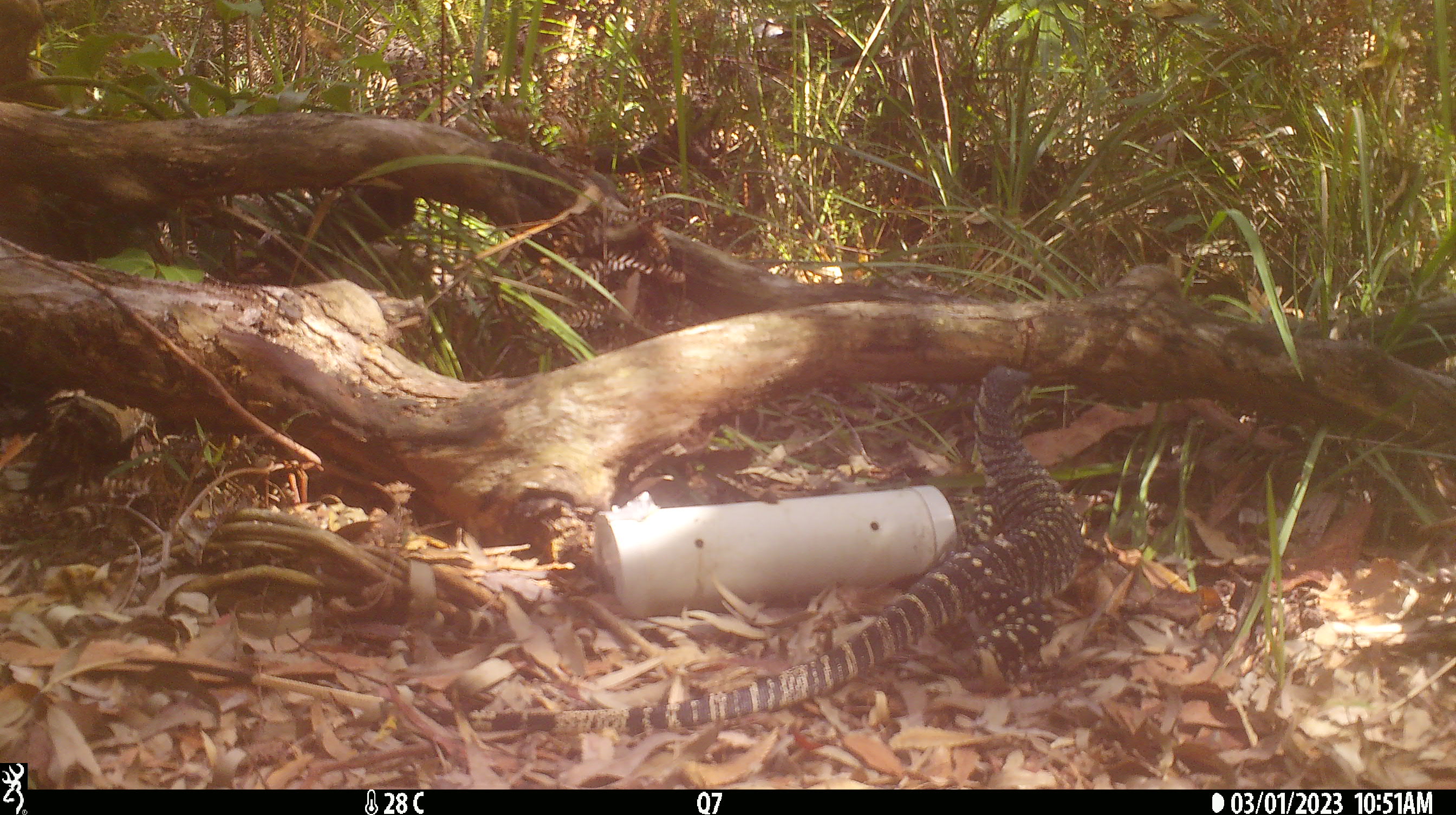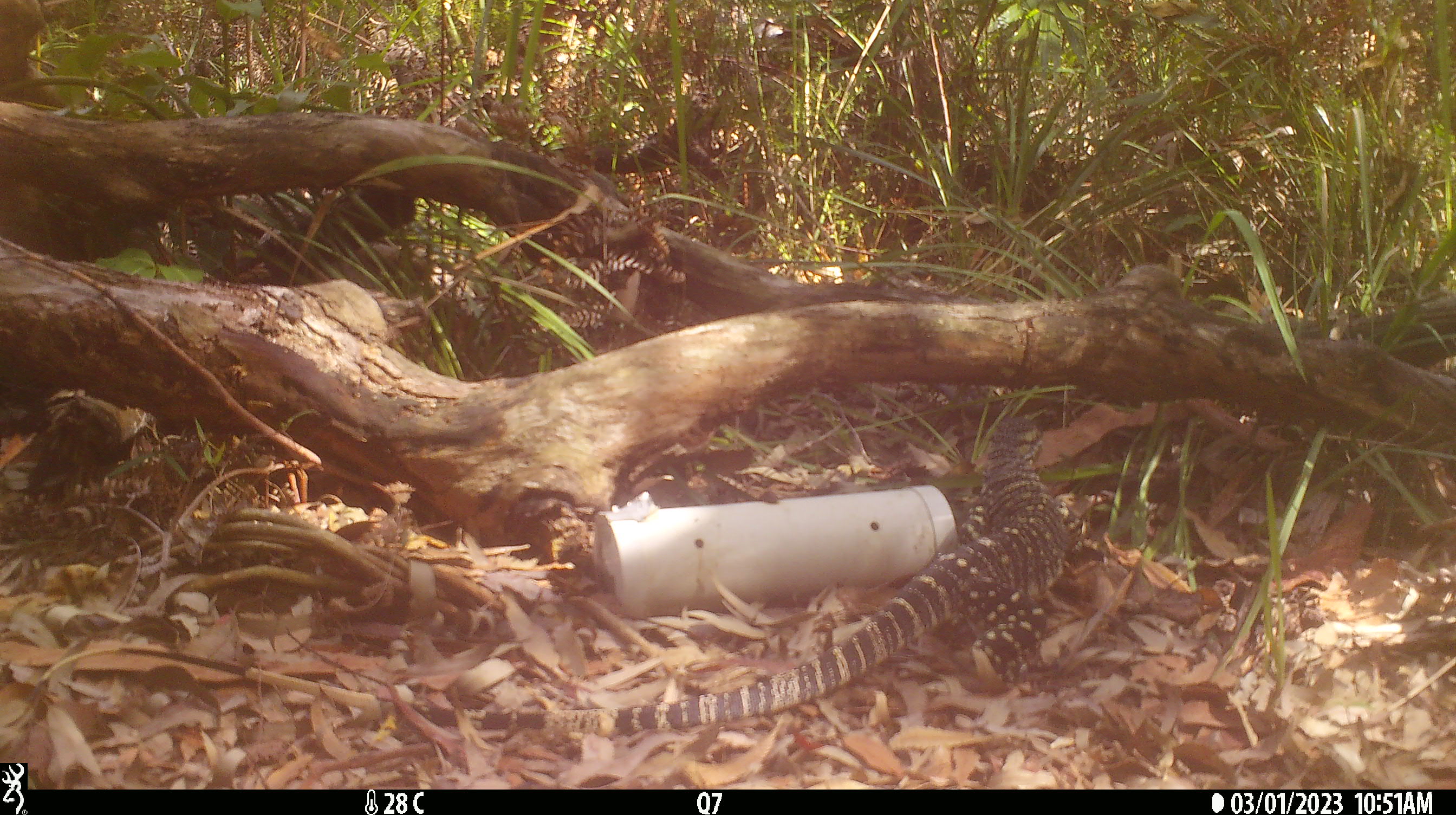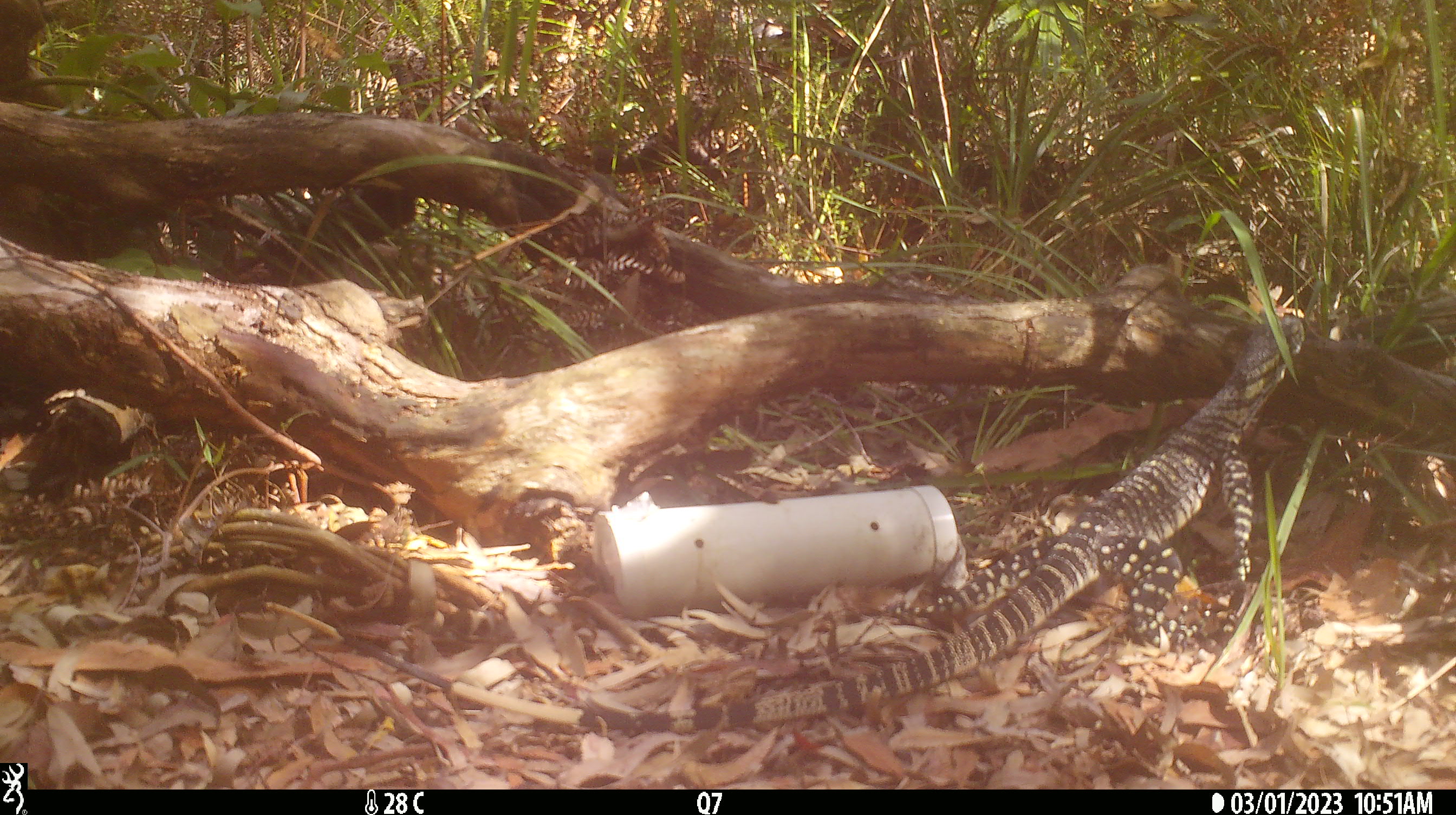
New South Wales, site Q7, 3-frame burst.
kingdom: Animalia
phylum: Chordata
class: Reptilia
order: Squamata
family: Varanidae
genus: Varanus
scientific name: Varanus varius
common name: lace monitor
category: goanna